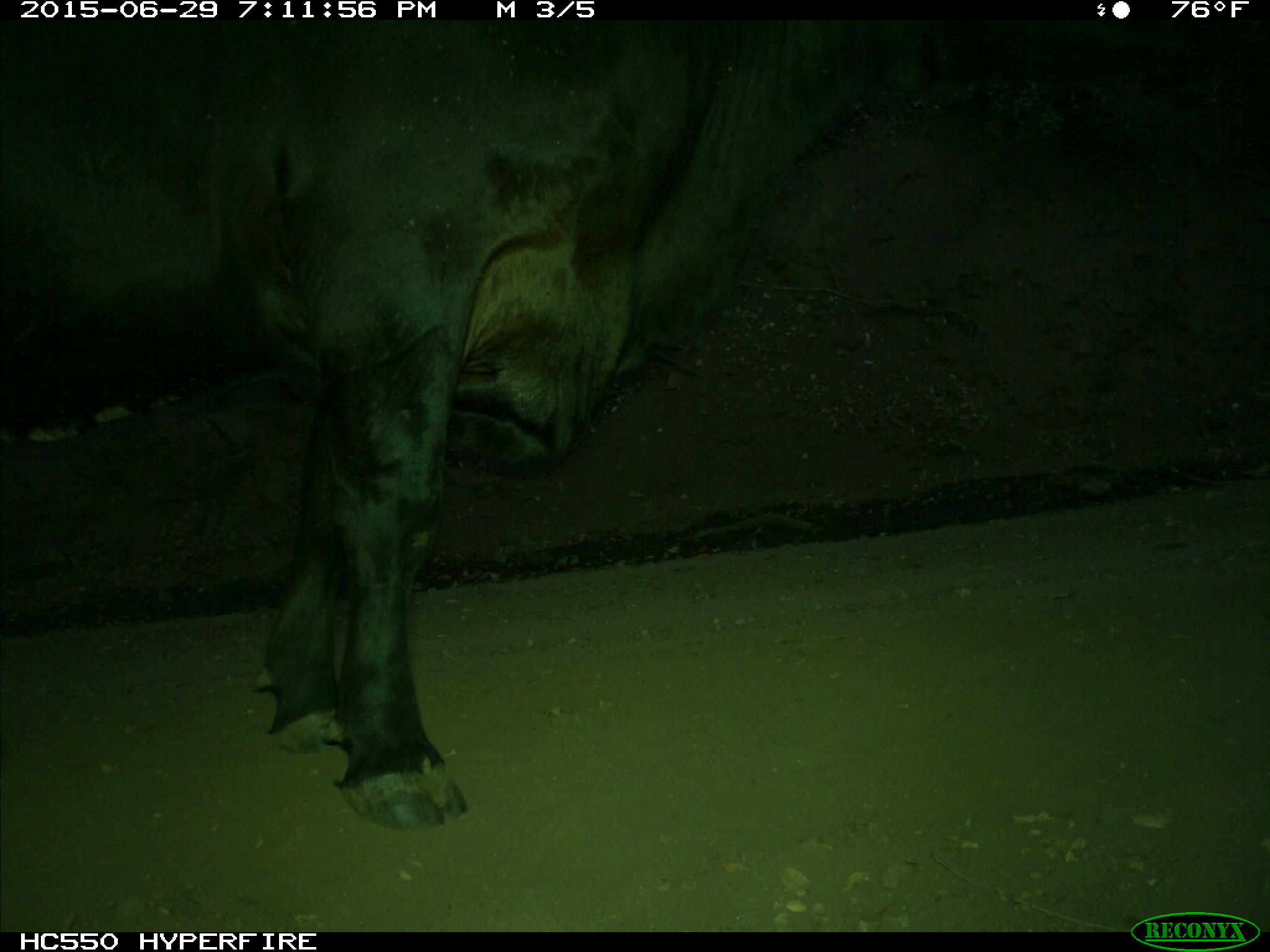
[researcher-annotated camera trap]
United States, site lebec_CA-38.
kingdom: Animalia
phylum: Chordata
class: Mammalia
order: Artiodactyla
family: Bovidae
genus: Bos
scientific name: Bos taurus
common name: domestic cow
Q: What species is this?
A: Bos taurus (domestic cow).